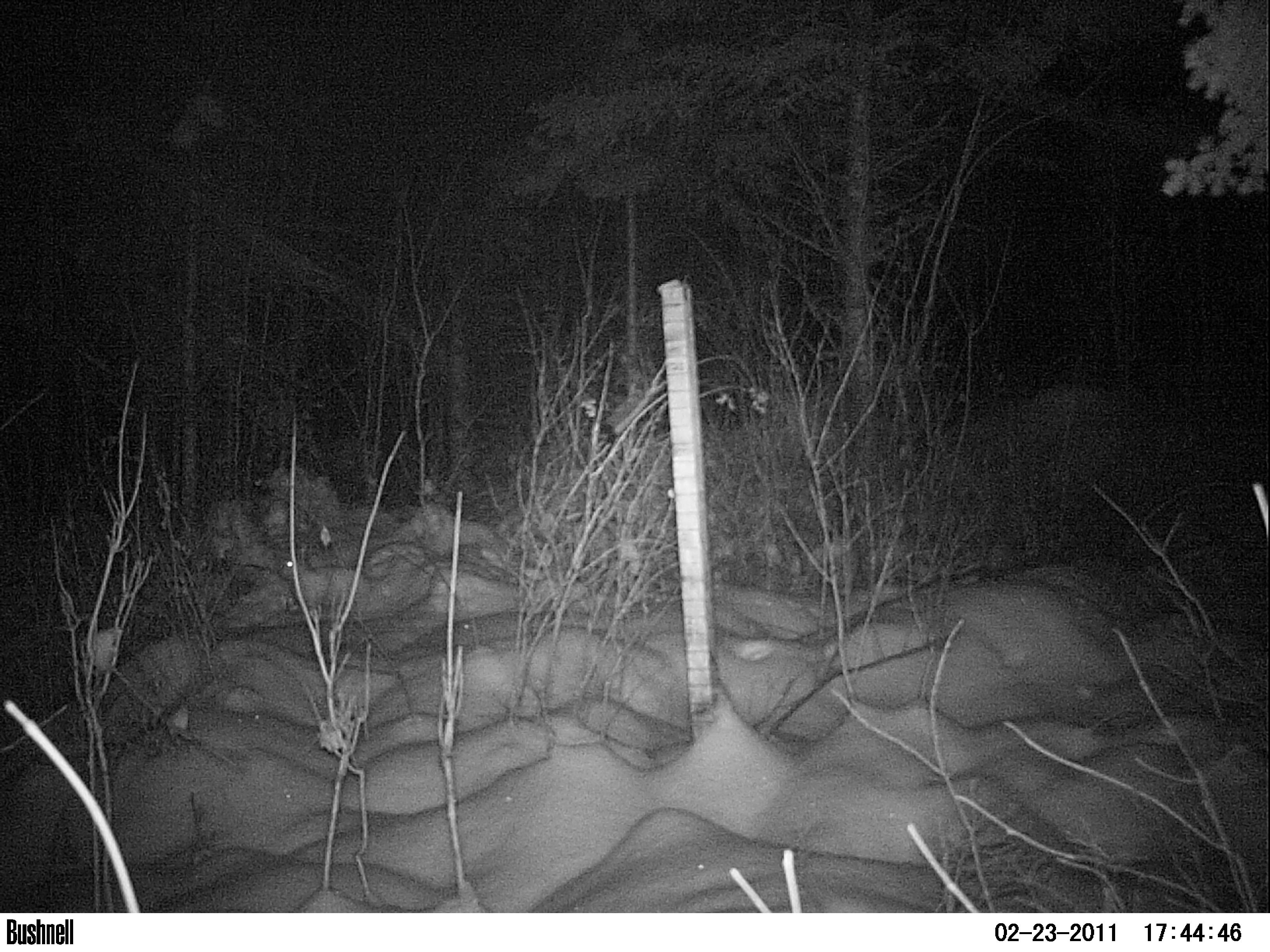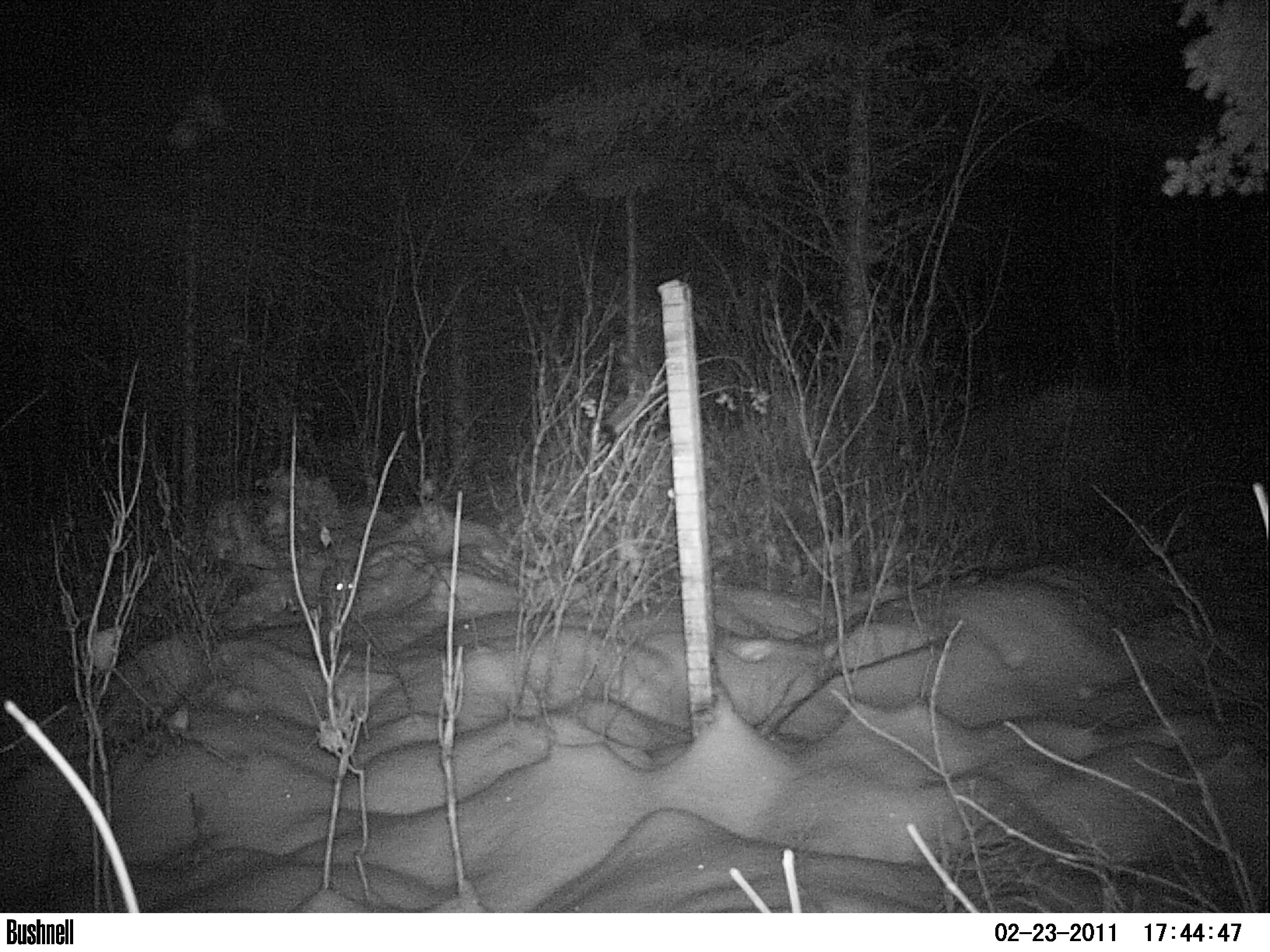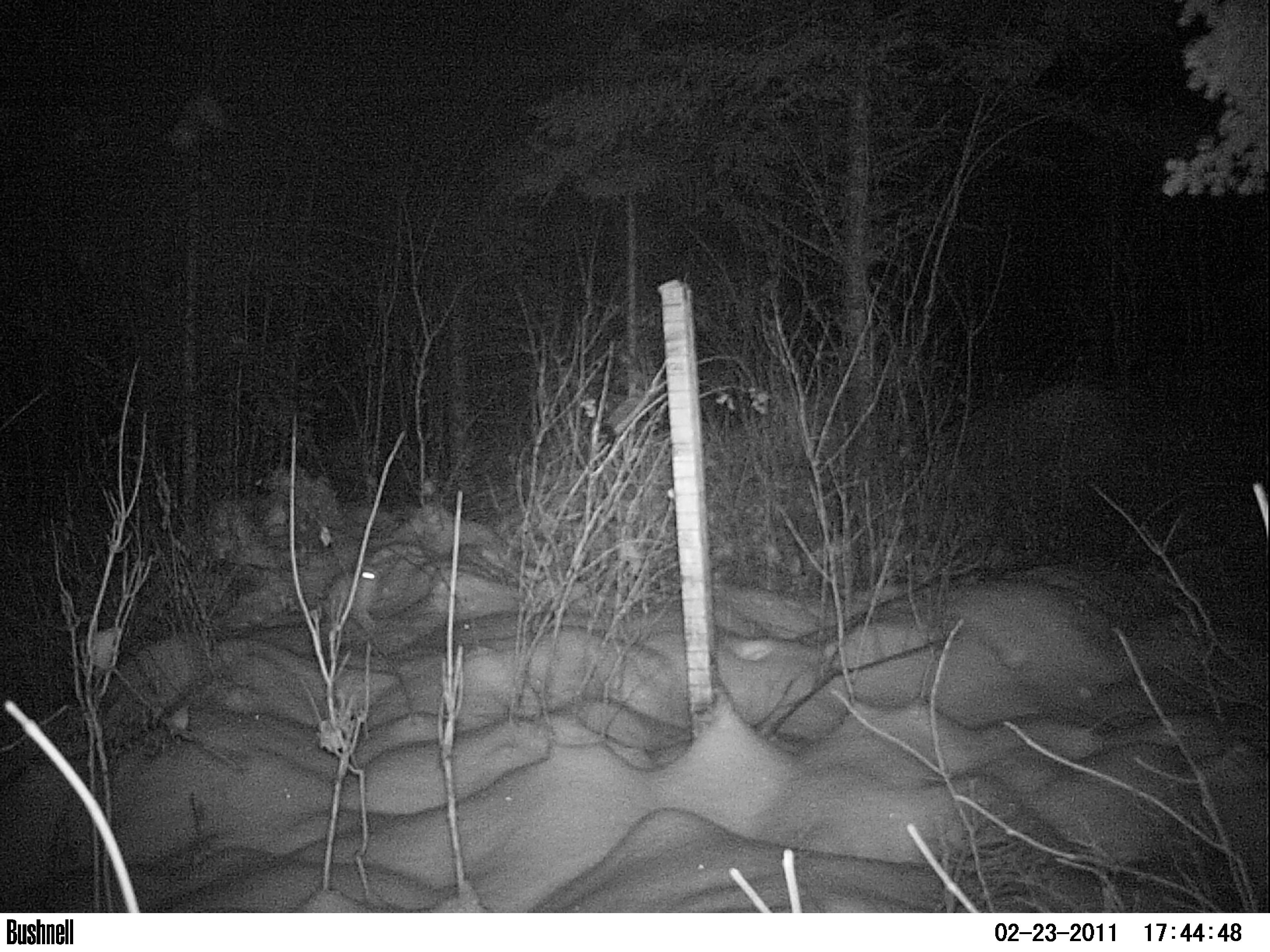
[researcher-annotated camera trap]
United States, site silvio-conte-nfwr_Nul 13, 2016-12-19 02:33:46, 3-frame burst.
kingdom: Animalia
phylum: Chordata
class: Mammalia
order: Lagomorpha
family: Leporidae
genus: Lepus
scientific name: Lepus americanus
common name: snowshoe hare